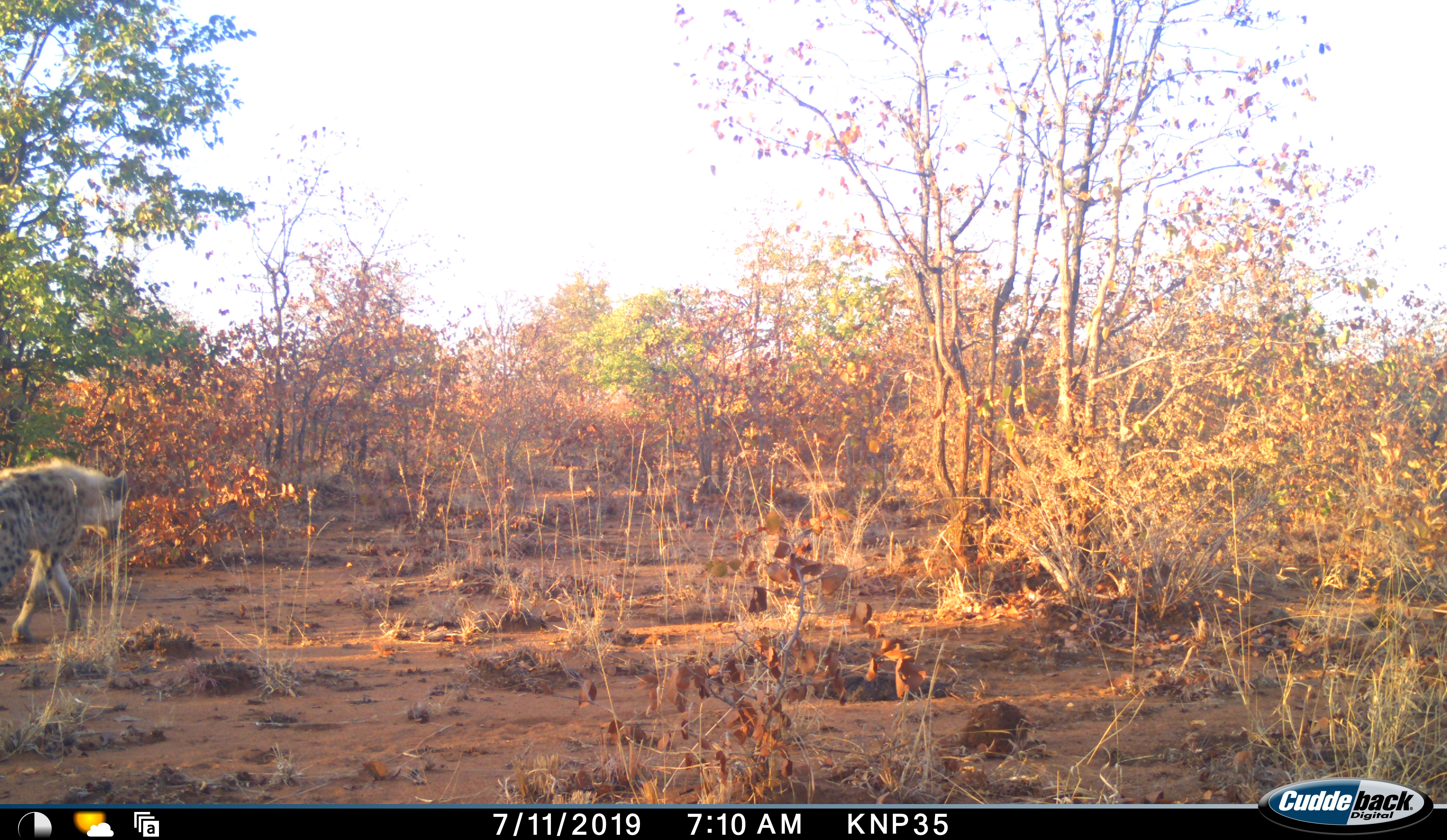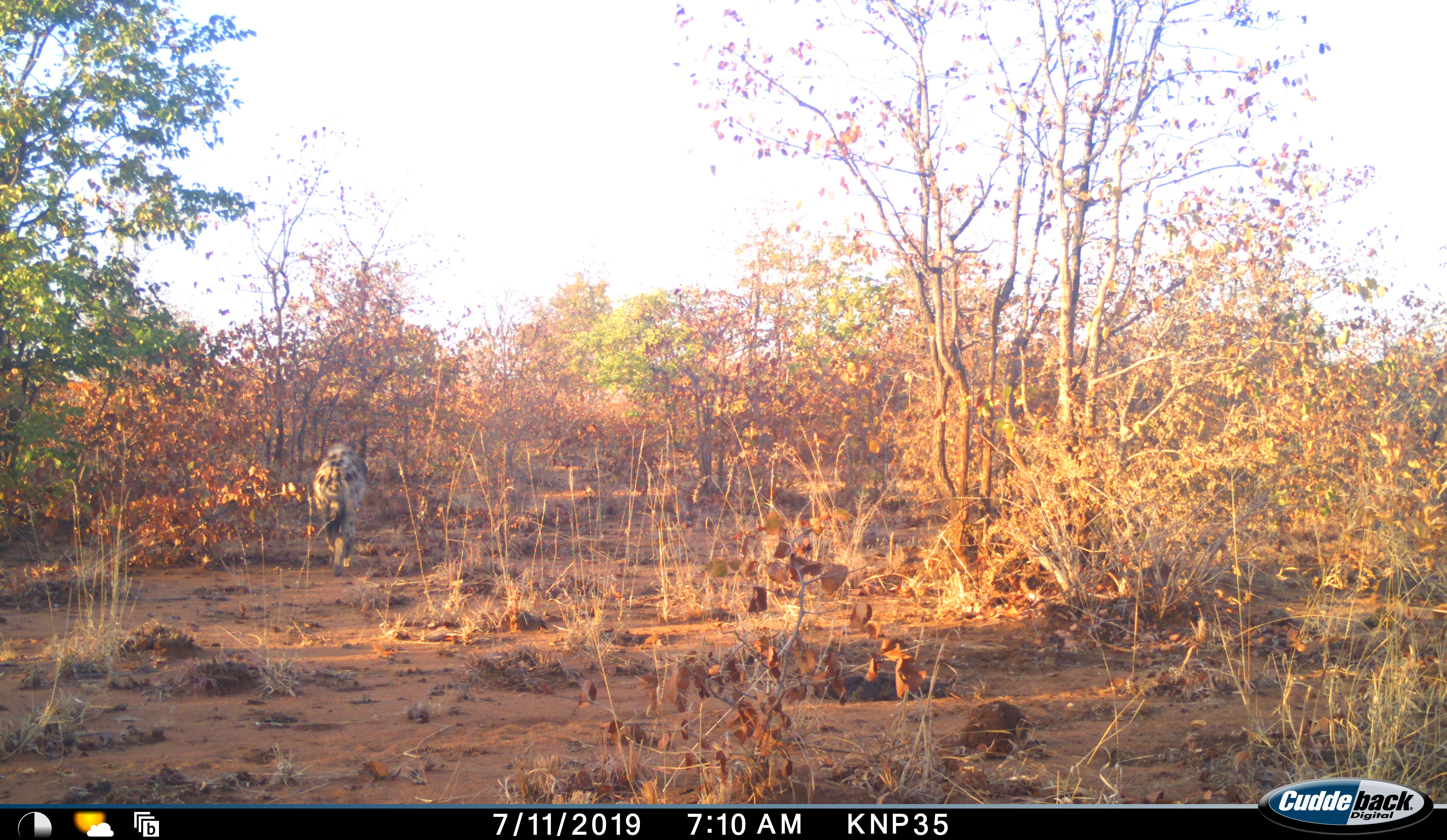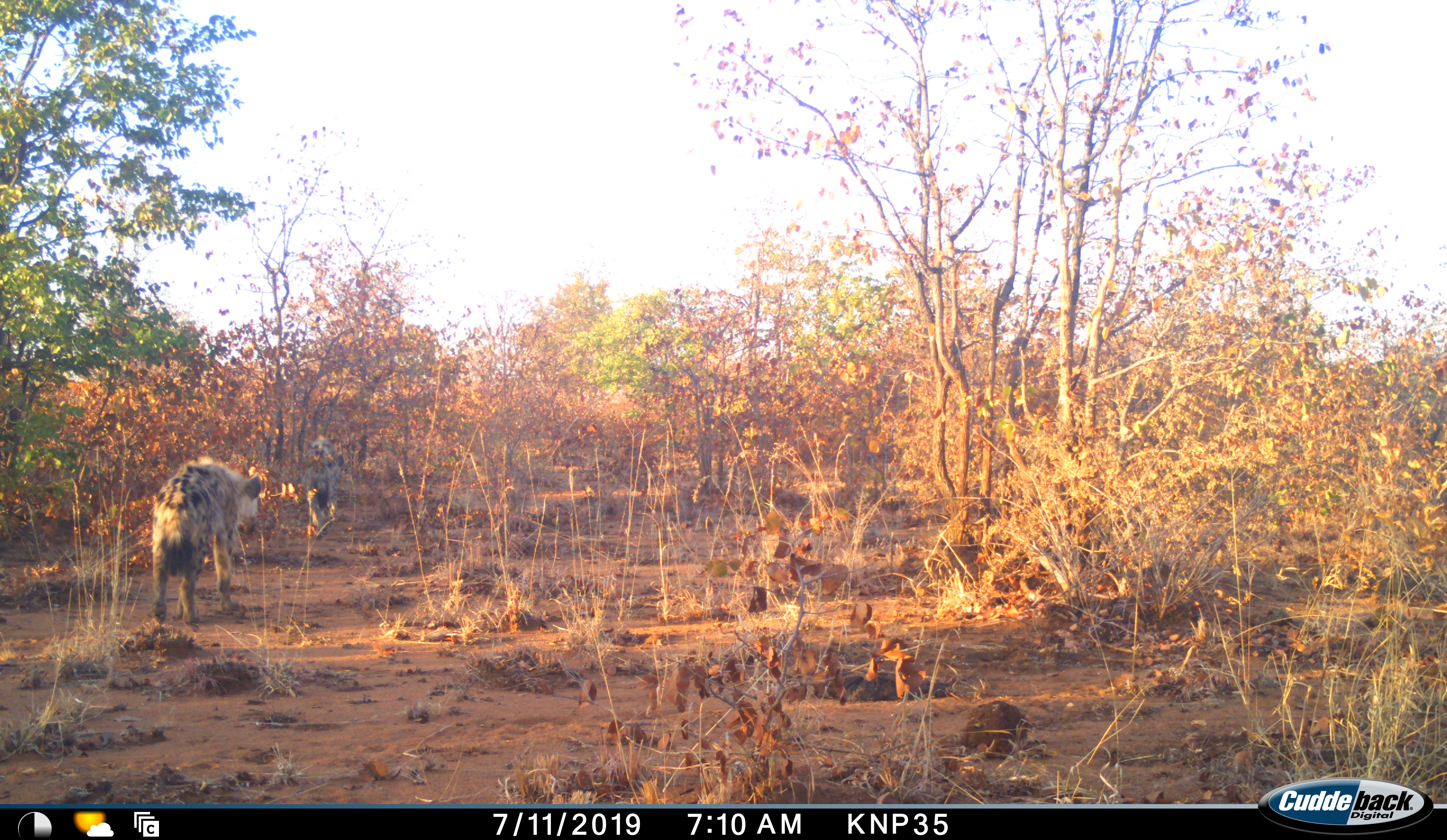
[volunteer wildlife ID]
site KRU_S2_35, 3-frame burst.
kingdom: Animalia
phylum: Chordata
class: Mammalia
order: Carnivora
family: Hyaenidae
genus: Crocuta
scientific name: Crocuta crocuta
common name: spotted hyena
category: hyenaspotted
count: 2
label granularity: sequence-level